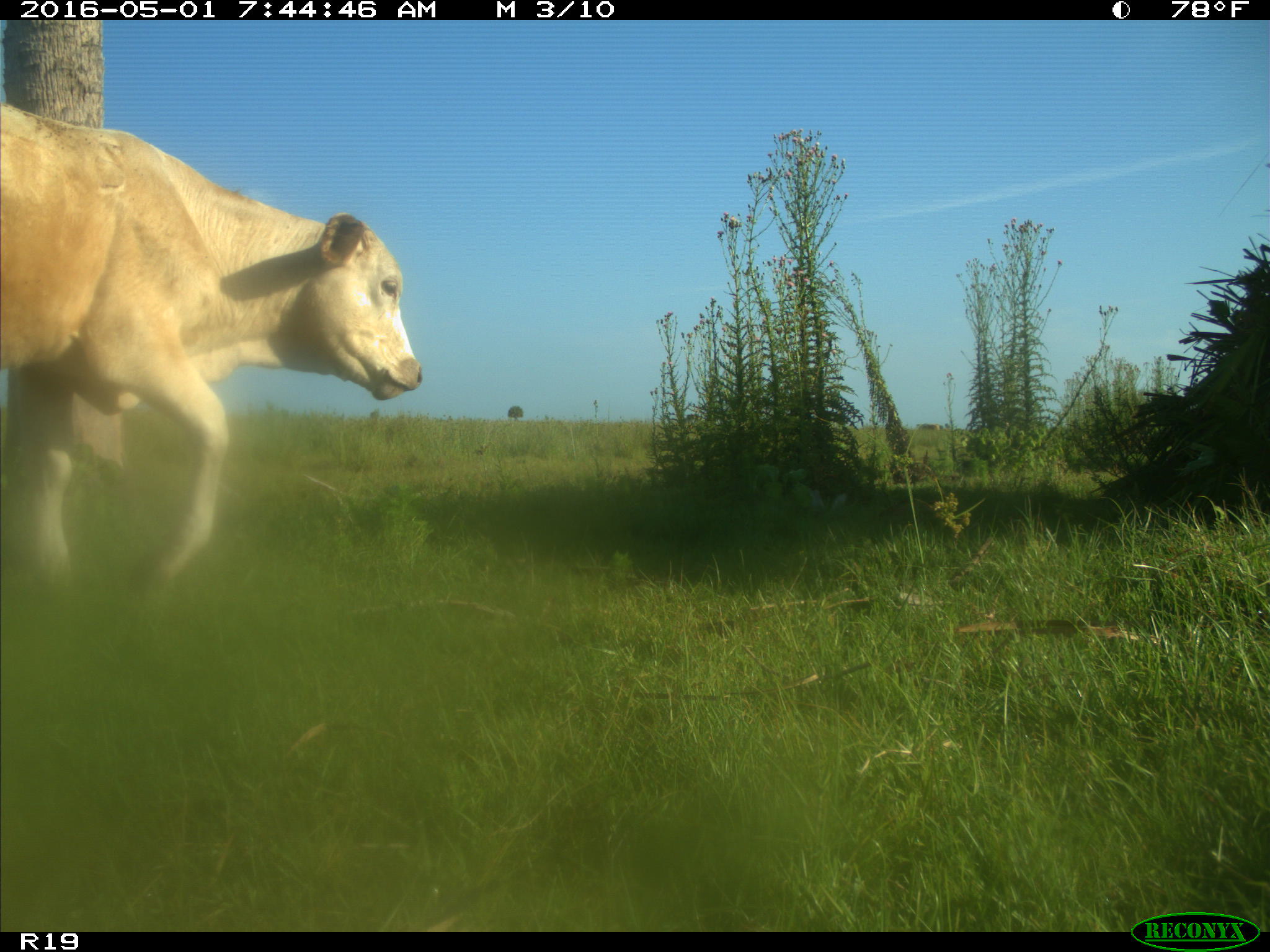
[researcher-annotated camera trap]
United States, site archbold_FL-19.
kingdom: Animalia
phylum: Chordata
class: Mammalia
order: Artiodactyla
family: Bovidae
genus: Bos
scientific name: Bos taurus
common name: domestic cow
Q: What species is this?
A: Bos taurus (domestic cow).